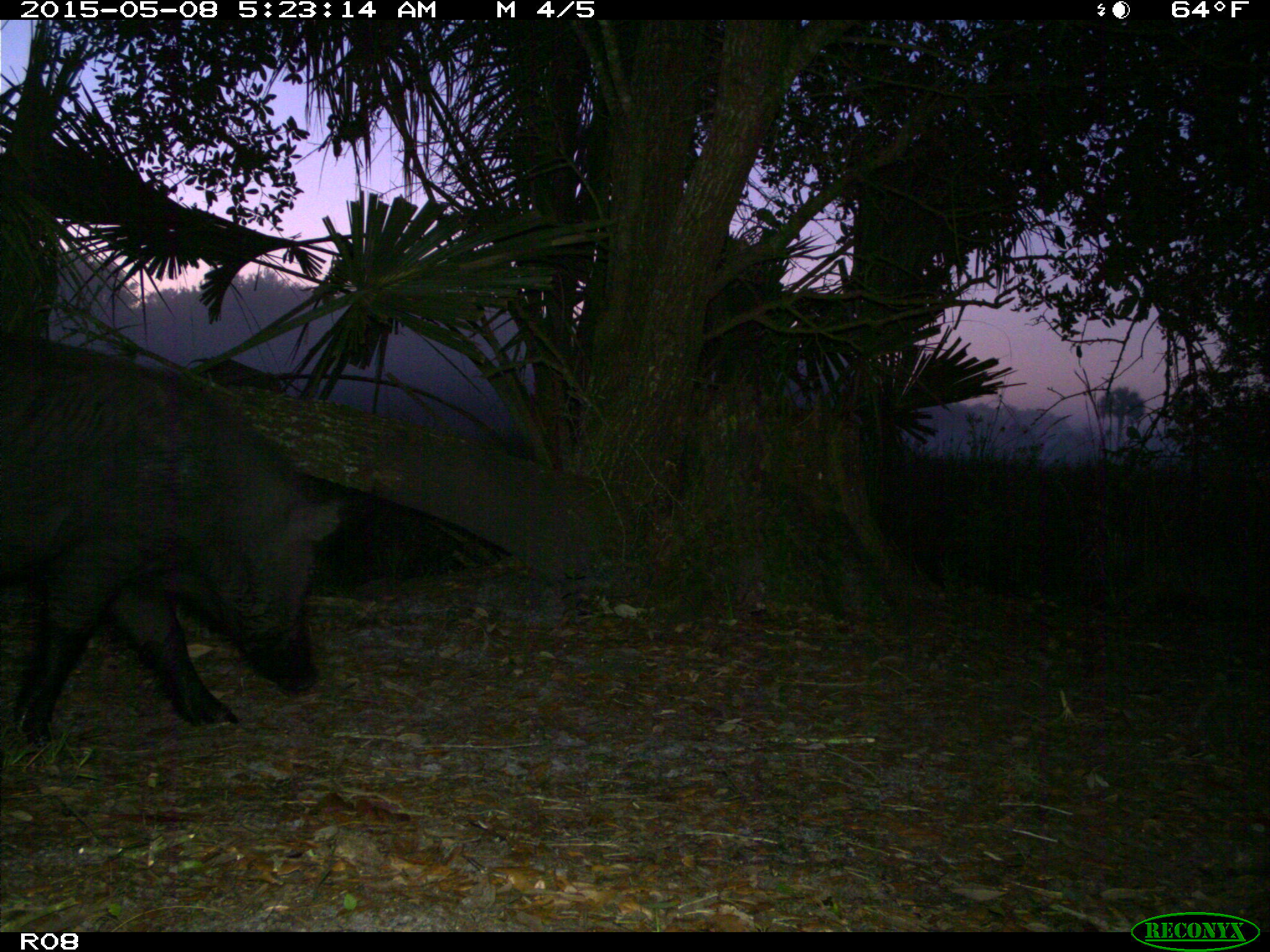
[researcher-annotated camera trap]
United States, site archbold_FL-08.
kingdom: Animalia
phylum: Chordata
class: Mammalia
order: Artiodactyla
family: Suidae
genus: Sus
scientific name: Sus scrofa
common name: wild boar